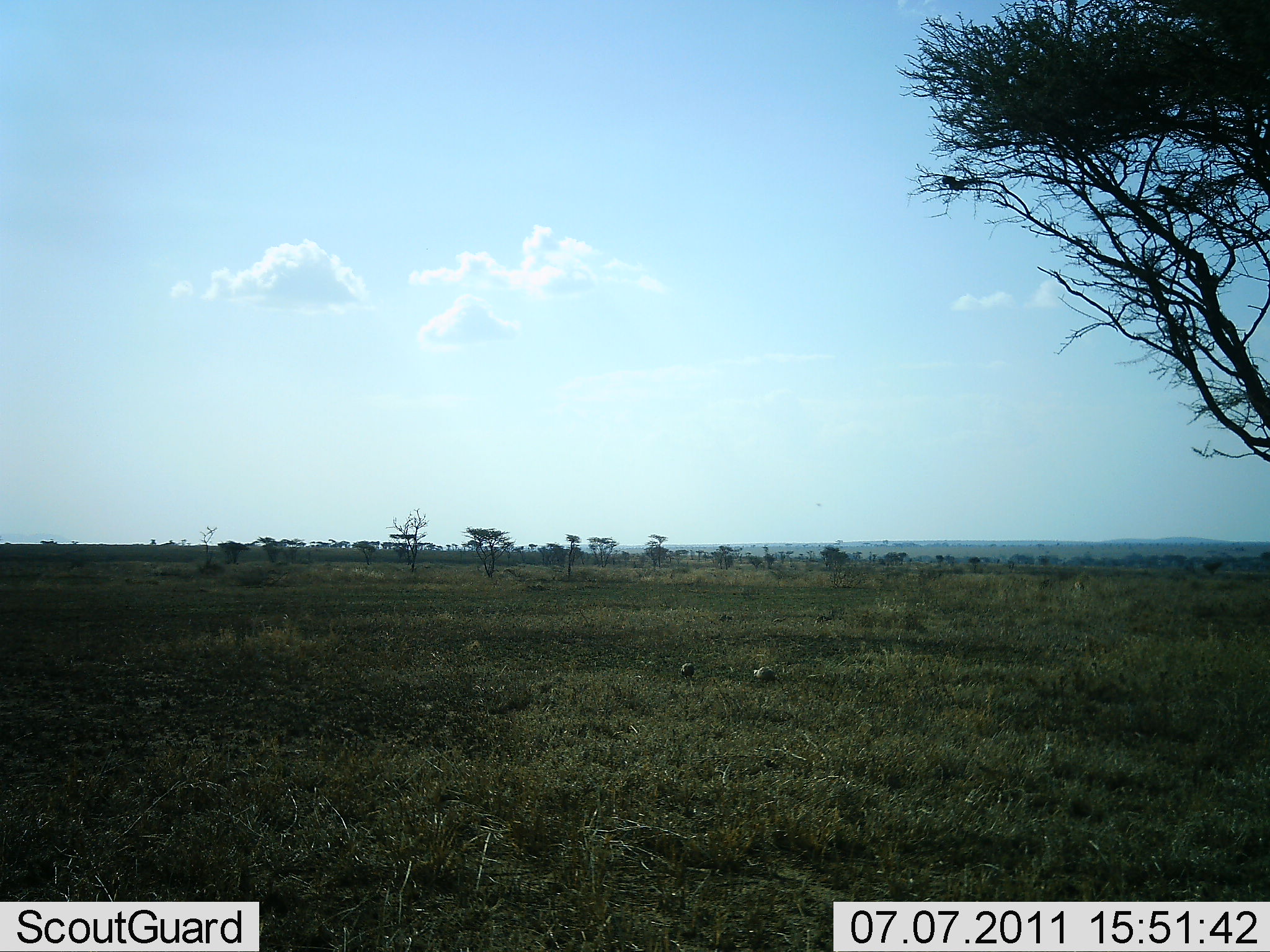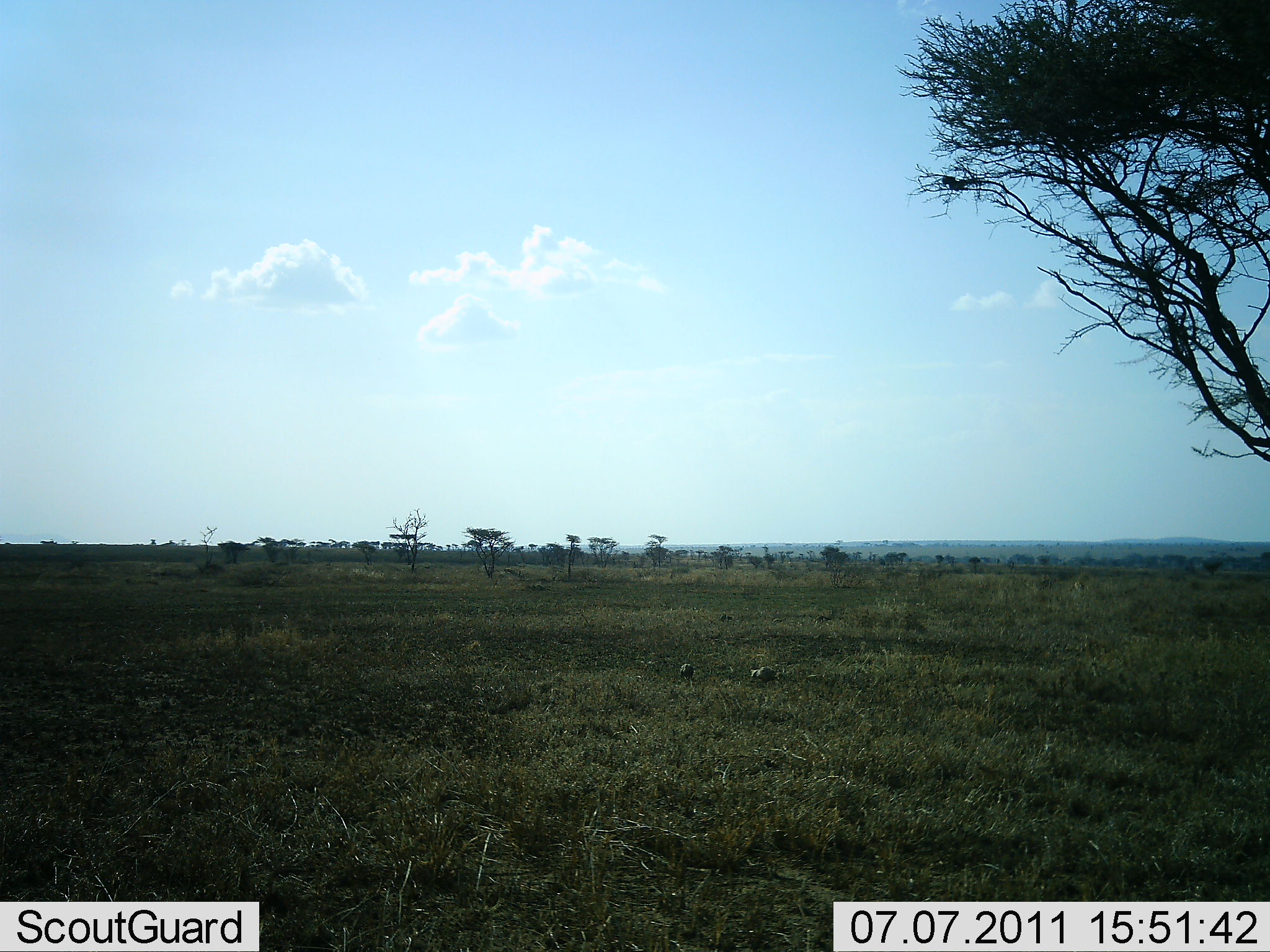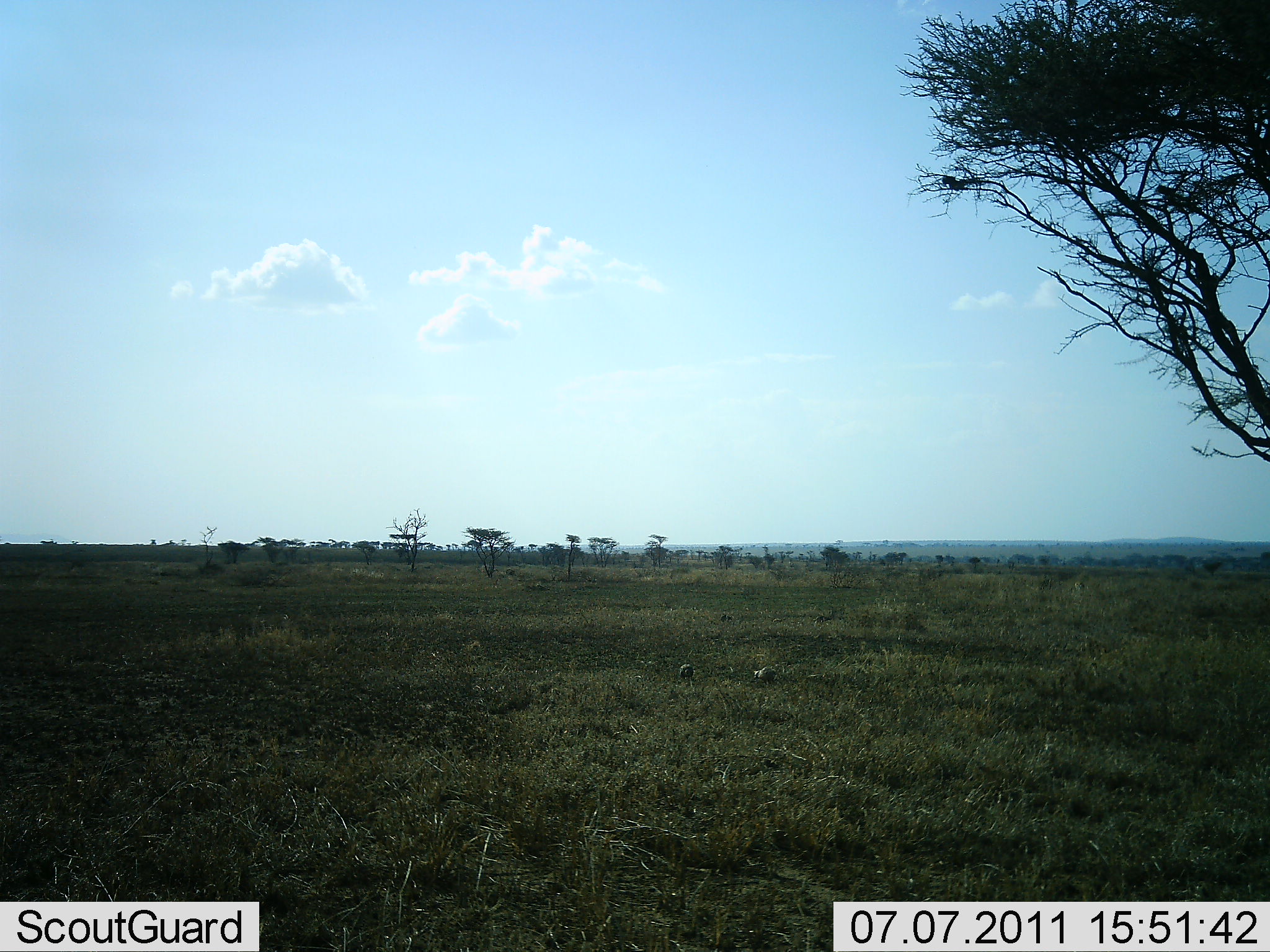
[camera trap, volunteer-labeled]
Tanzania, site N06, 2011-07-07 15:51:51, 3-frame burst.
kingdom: Animalia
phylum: Chordata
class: Aves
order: Galliformes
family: Numididae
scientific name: Numididae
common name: guinea fowl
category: guineafowl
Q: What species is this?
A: Guineafowl (guinea fowl) (Numididae).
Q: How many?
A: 2.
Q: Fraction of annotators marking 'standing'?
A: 40%.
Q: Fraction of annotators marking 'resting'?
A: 0%.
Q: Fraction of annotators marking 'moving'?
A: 0%.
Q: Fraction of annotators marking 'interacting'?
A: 0%.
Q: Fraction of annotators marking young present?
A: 0%.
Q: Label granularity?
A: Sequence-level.